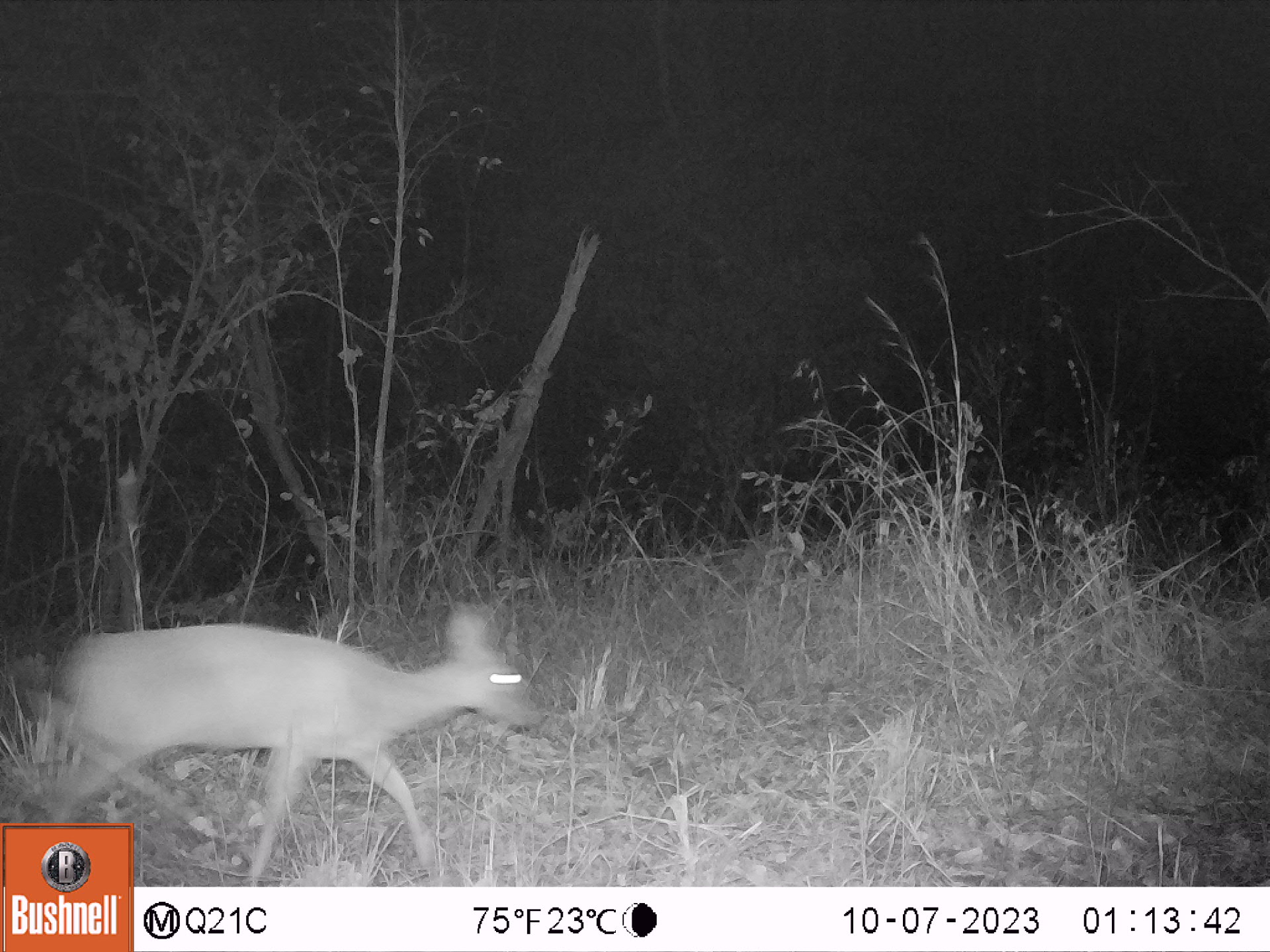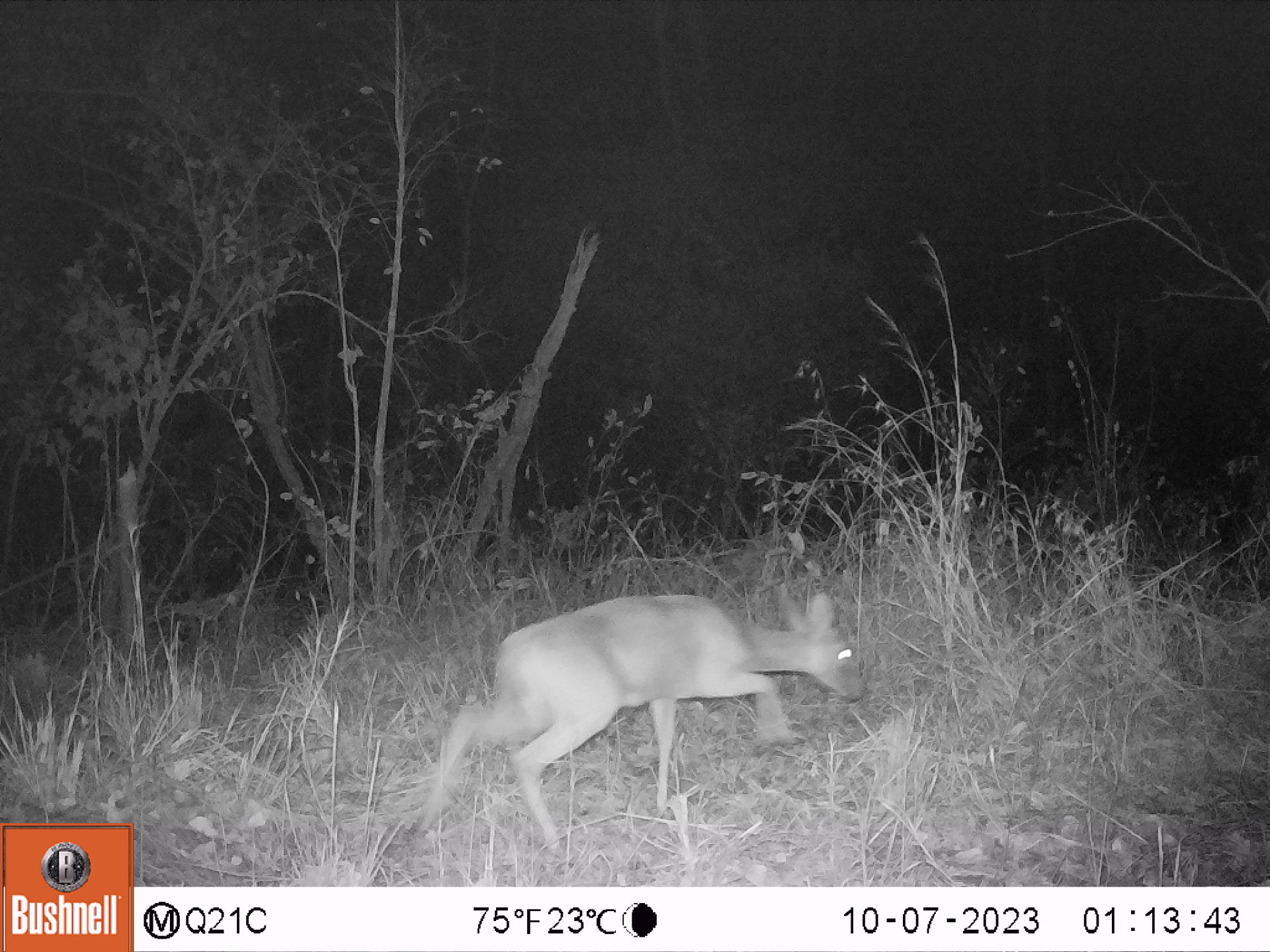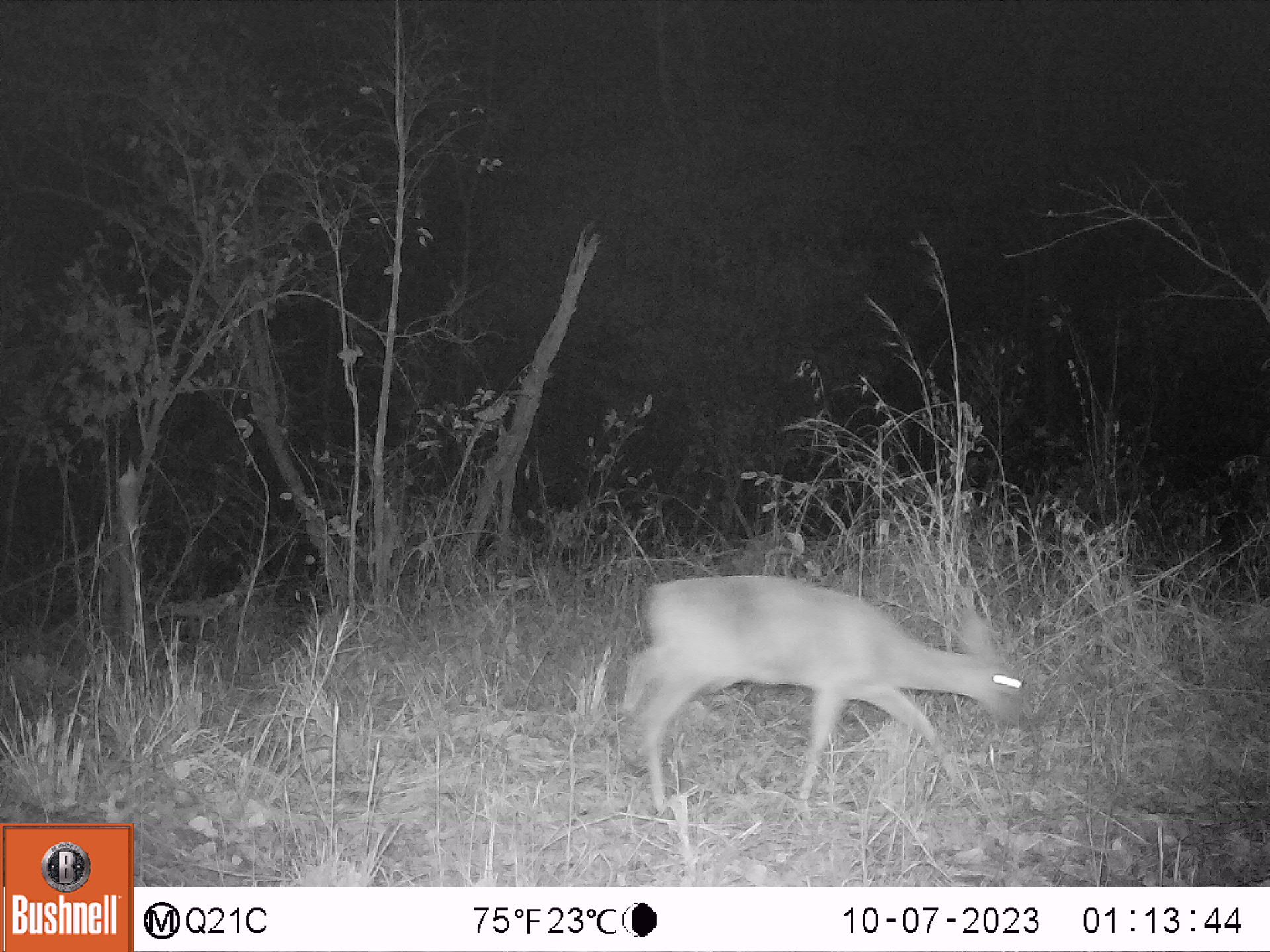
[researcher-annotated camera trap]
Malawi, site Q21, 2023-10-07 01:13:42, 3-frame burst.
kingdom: Animalia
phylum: Chordata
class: Mammalia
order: Artiodactyla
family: Bovidae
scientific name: Antilopinae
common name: small antelope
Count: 1.